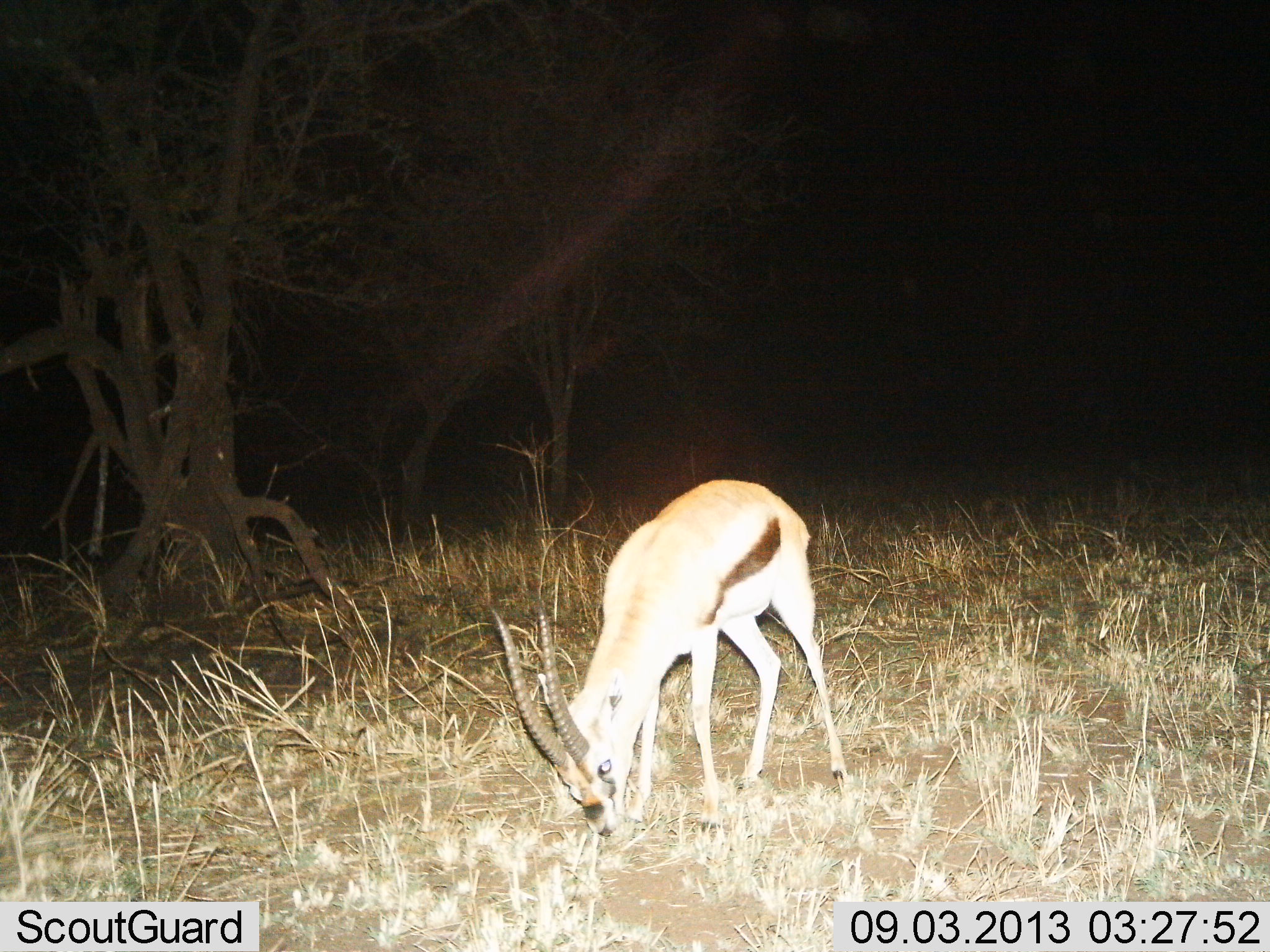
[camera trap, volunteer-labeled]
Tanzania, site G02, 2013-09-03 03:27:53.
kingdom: Animalia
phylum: Chordata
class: Mammalia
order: Artiodactyla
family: Bovidae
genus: Eudorcas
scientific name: Eudorcas thomsonii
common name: thomson's gazelle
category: gazellethomsons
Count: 1.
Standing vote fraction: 20%.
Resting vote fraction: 0%.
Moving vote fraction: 0%.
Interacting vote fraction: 0%.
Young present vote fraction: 0%.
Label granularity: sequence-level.